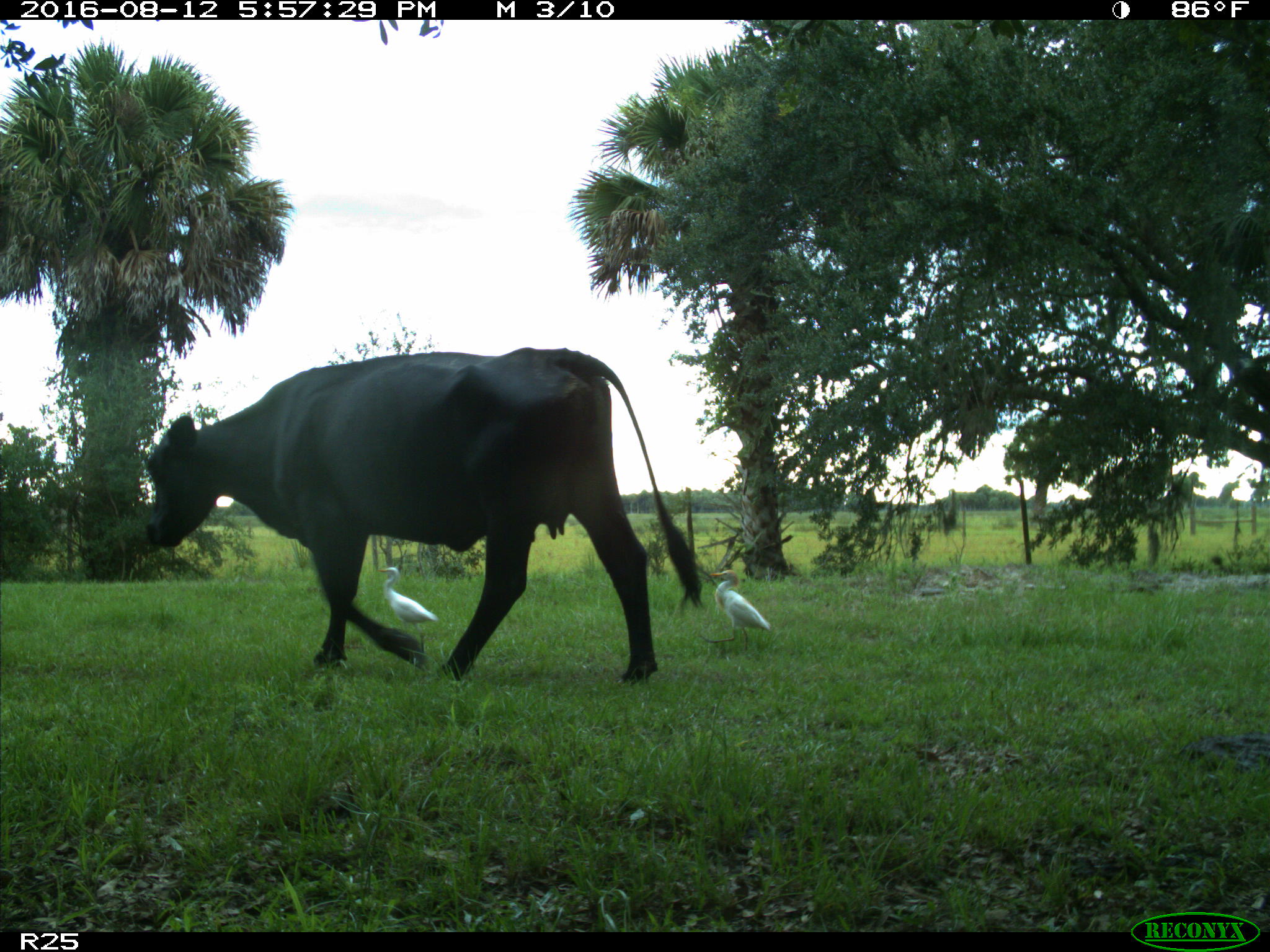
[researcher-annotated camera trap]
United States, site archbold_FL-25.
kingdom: Animalia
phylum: Chordata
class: Mammalia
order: Artiodactyla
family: Bovidae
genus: Bos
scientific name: Bos taurus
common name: domestic cow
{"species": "Bos taurus (domestic cow)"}